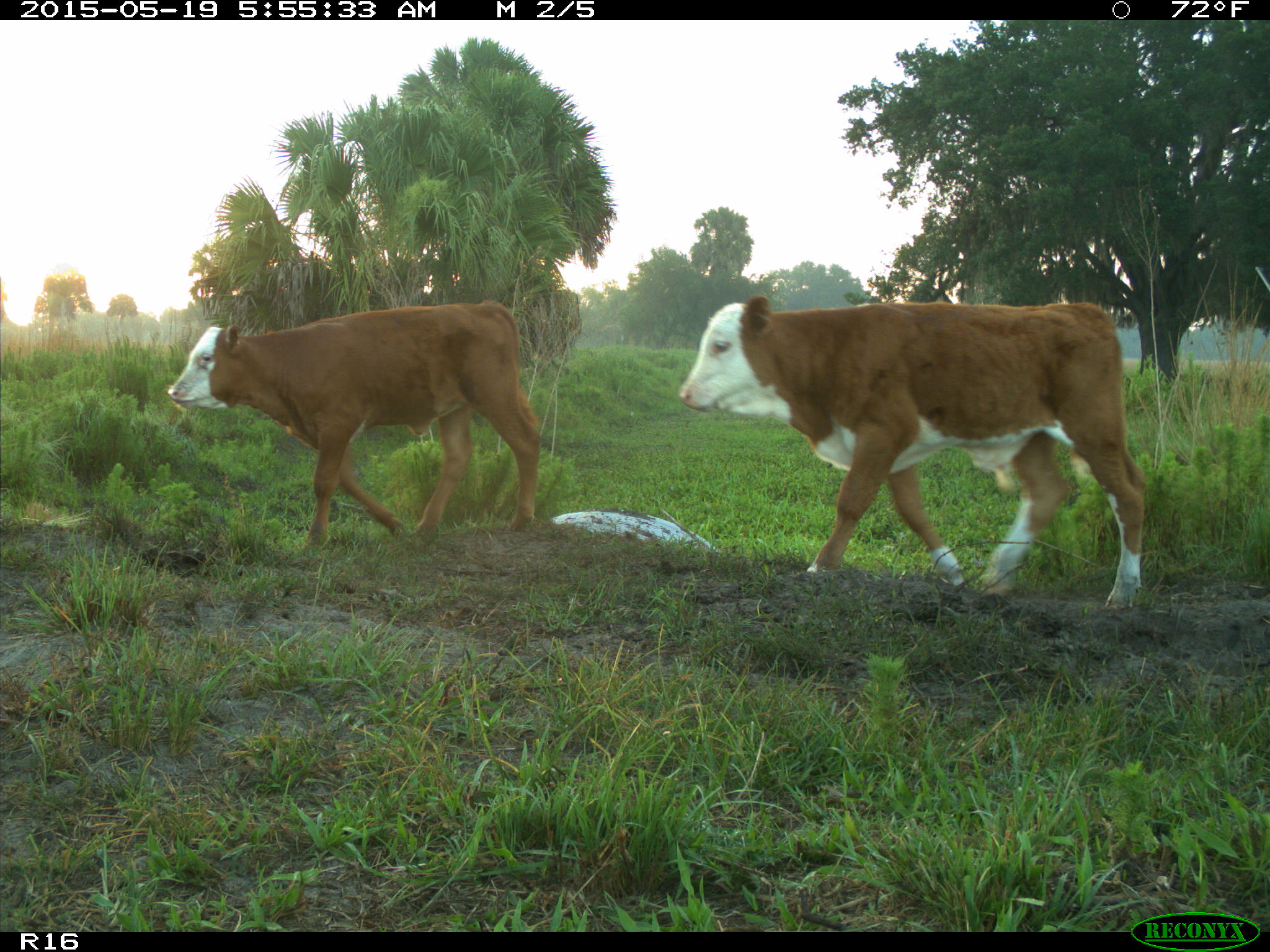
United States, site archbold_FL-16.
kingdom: Animalia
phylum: Chordata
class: Mammalia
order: Artiodactyla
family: Bovidae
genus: Bos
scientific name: Bos taurus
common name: domestic cow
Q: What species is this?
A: Bos taurus (domestic cow).